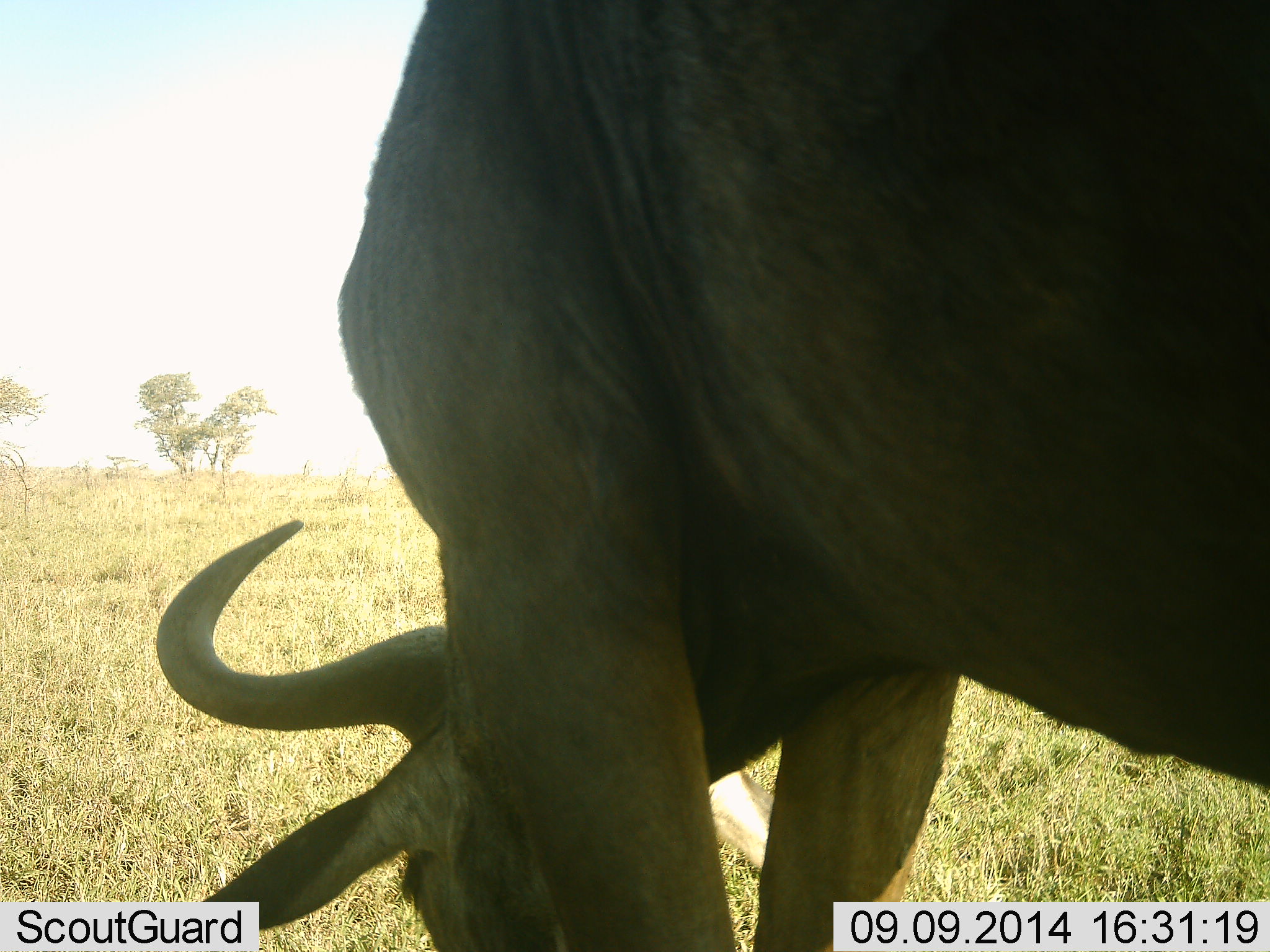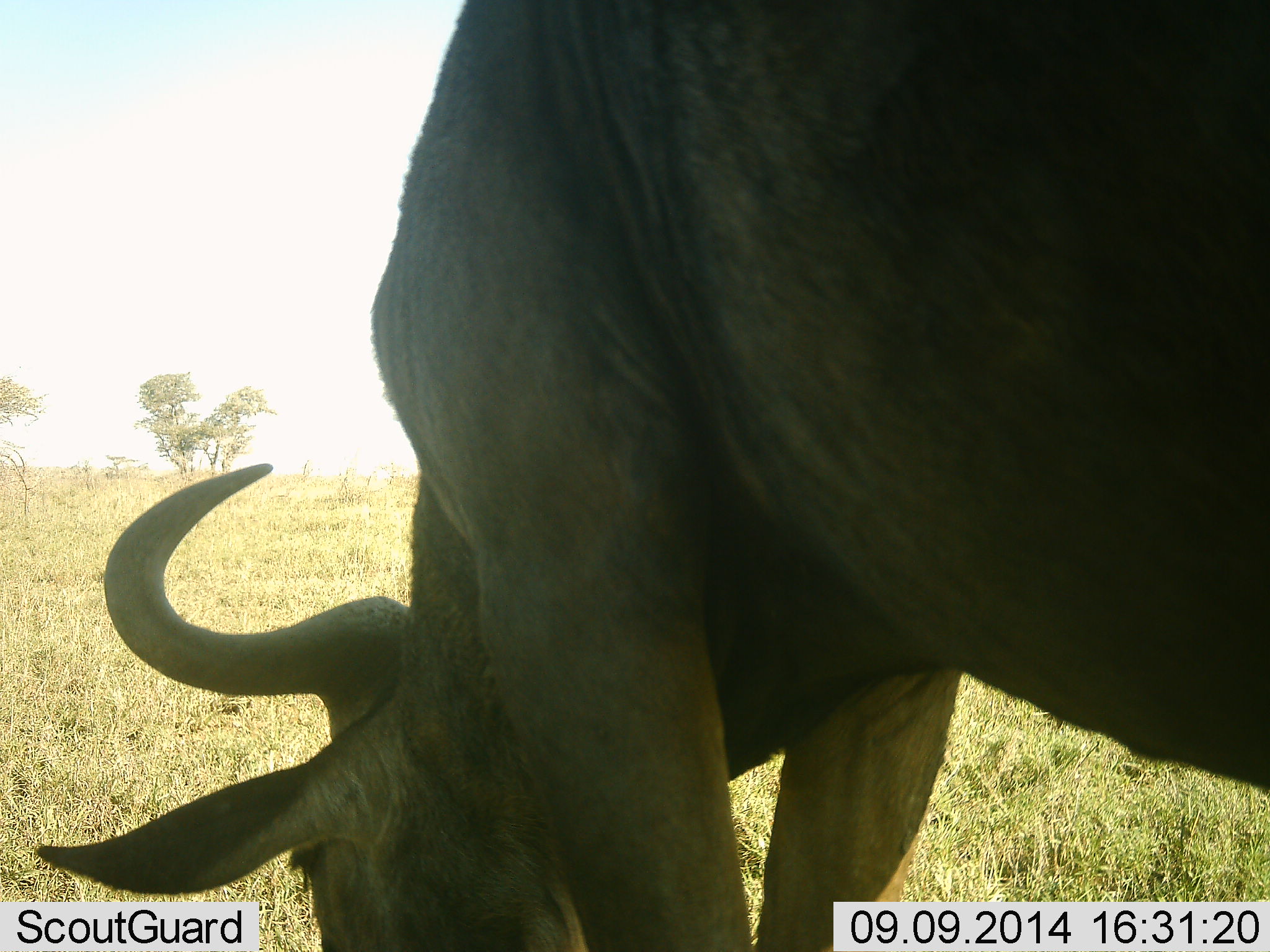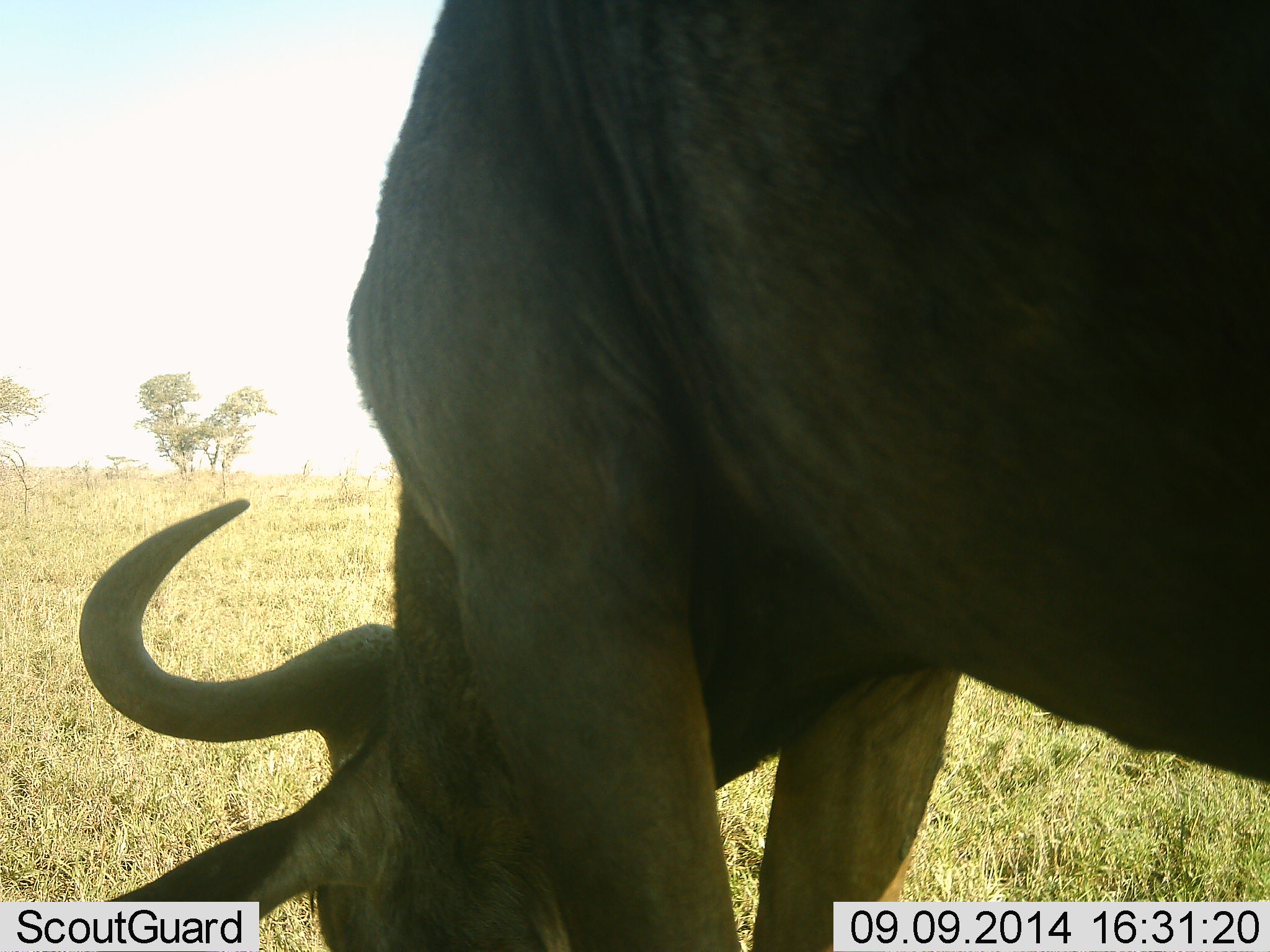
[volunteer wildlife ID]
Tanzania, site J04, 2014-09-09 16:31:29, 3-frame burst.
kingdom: Animalia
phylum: Chordata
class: Mammalia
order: Artiodactyla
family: Bovidae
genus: Connochaetes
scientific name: Connochaetes taurinus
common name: blue wildebeest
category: wildebeest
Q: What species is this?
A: Wildebeest (blue wildebeest) (Connochaetes taurinus).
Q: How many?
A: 1.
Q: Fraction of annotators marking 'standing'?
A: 20%.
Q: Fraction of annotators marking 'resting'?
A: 0%.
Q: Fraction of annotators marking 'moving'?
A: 0%.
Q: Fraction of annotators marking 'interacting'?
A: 0%.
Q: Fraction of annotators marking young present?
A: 0%.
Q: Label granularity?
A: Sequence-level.